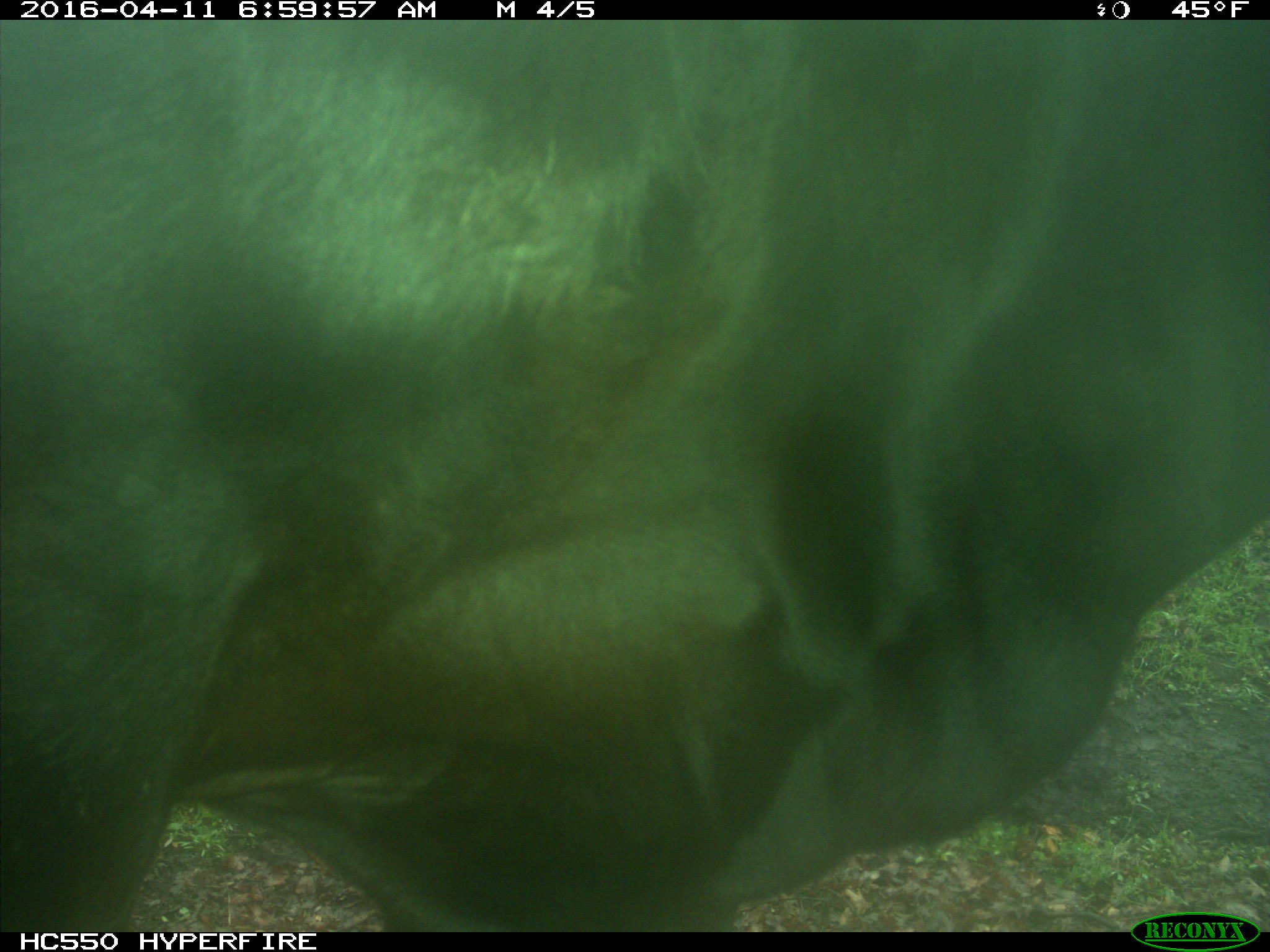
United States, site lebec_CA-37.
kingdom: Animalia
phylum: Chordata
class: Mammalia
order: Artiodactyla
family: Bovidae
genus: Bos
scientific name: Bos taurus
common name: domestic cow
Bos taurus (domestic cow).